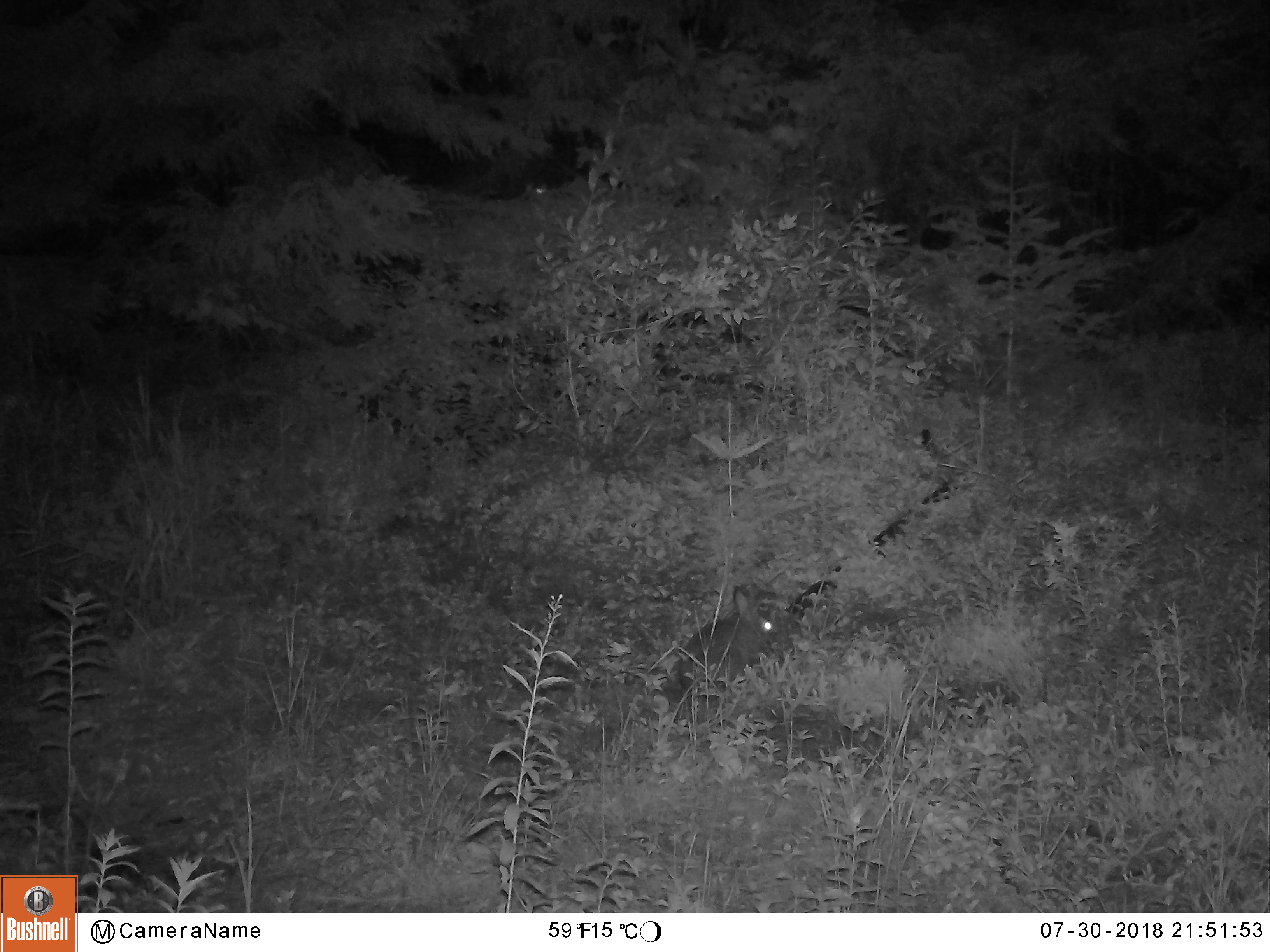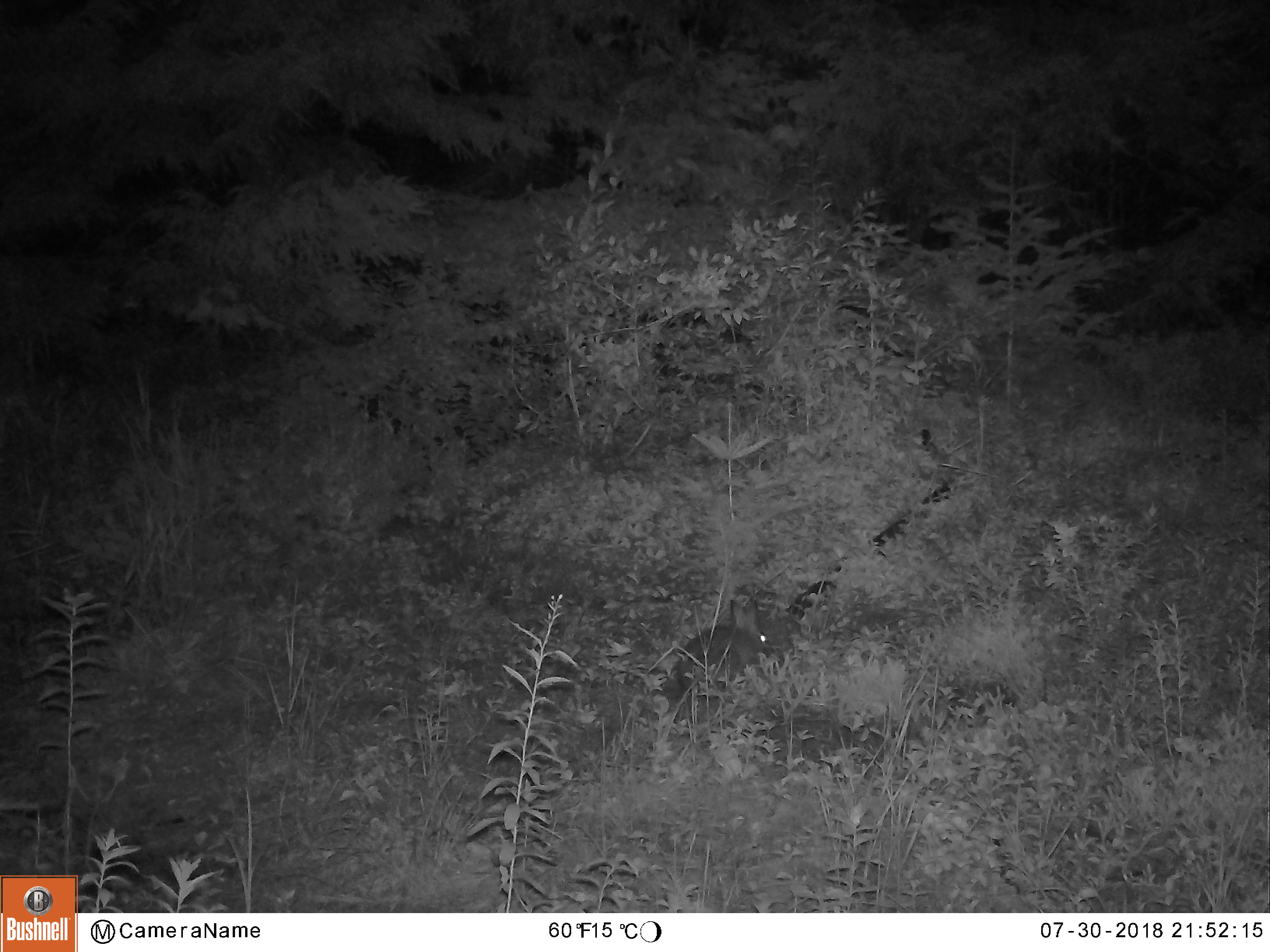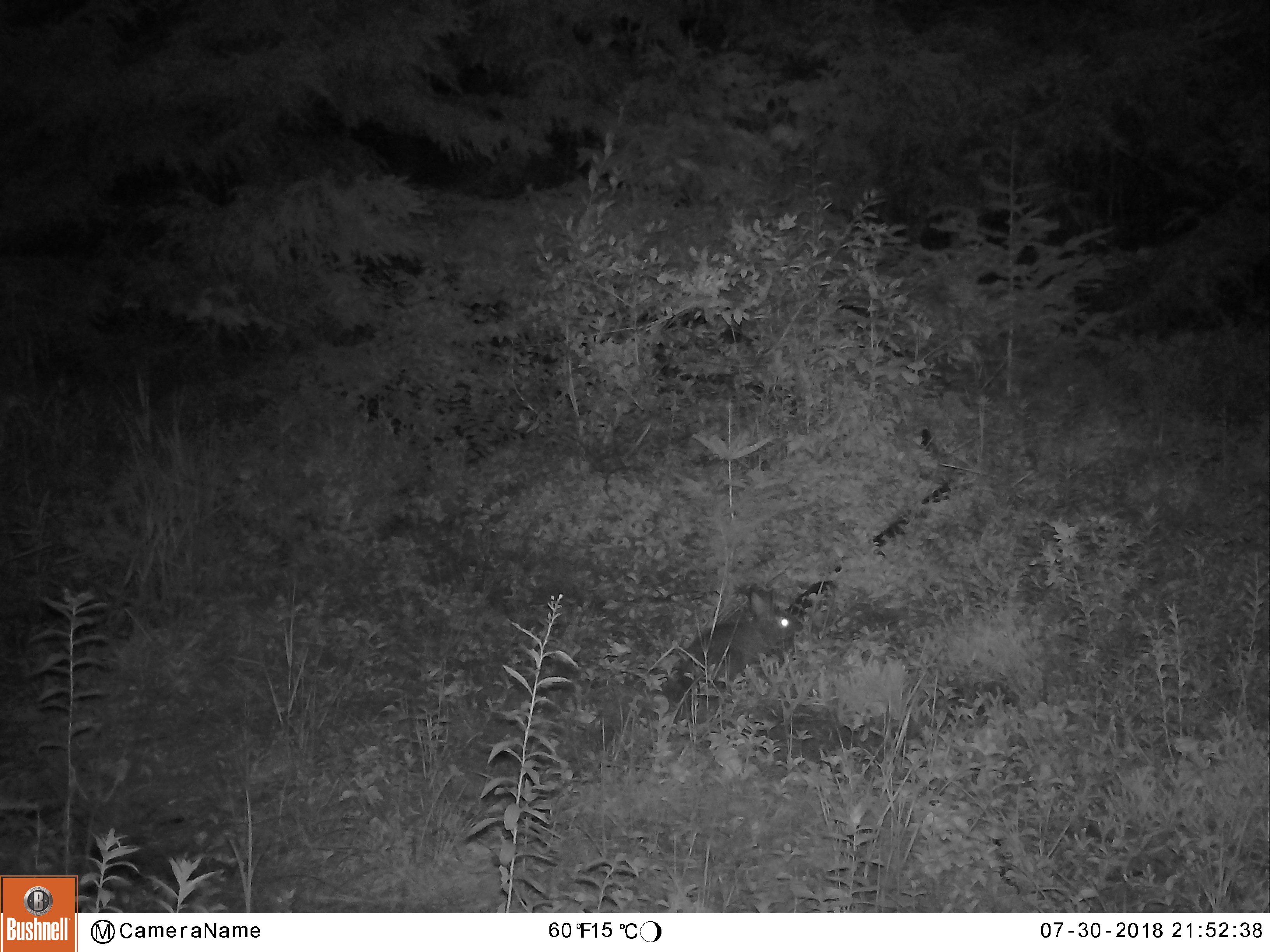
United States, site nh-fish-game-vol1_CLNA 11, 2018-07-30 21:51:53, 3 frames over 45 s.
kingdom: Animalia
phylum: Chordata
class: Mammalia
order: Lagomorpha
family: Leporidae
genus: Lepus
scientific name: Lepus americanus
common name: snowshoe hare